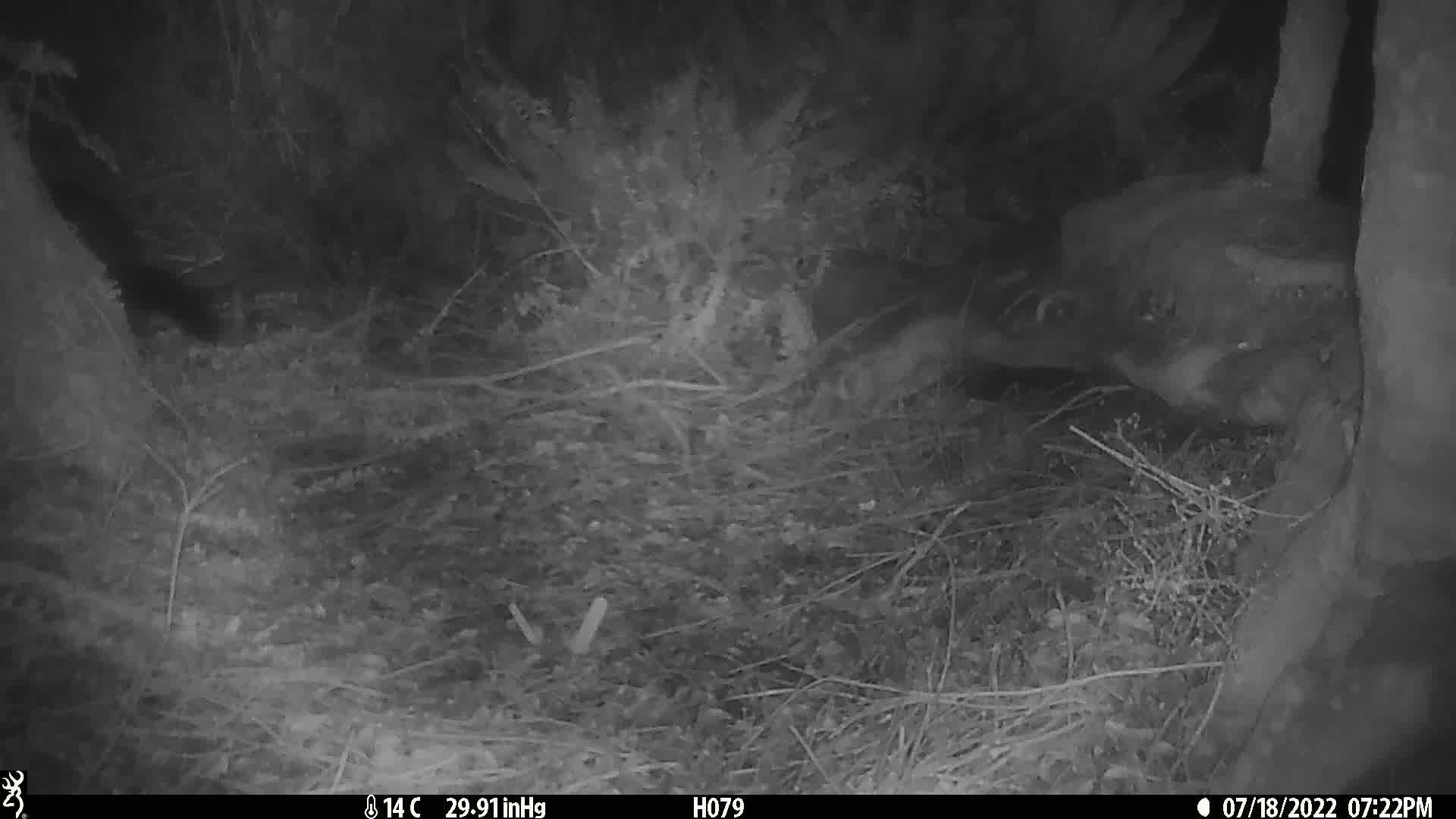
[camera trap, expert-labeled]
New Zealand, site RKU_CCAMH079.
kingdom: Animalia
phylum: Chordata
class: Mammalia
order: Diprotodontia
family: Phalangeridae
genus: Trichosurus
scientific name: Trichosurus vulpecula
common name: common brushtail possum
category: possum